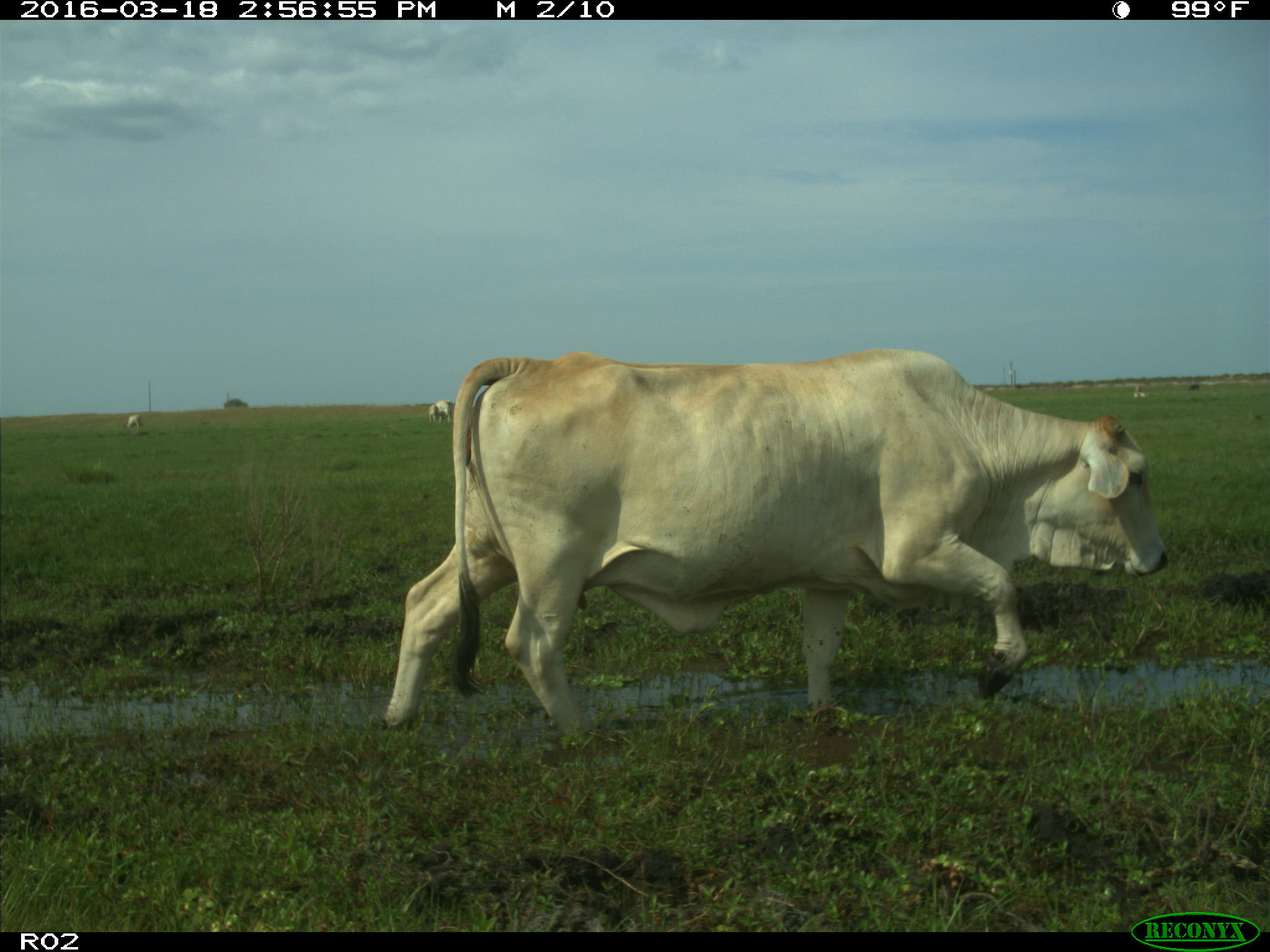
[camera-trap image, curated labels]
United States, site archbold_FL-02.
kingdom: Animalia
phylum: Chordata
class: Mammalia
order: Artiodactyla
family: Bovidae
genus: Bos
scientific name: Bos taurus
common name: domestic cow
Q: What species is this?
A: Bos taurus (domestic cow).